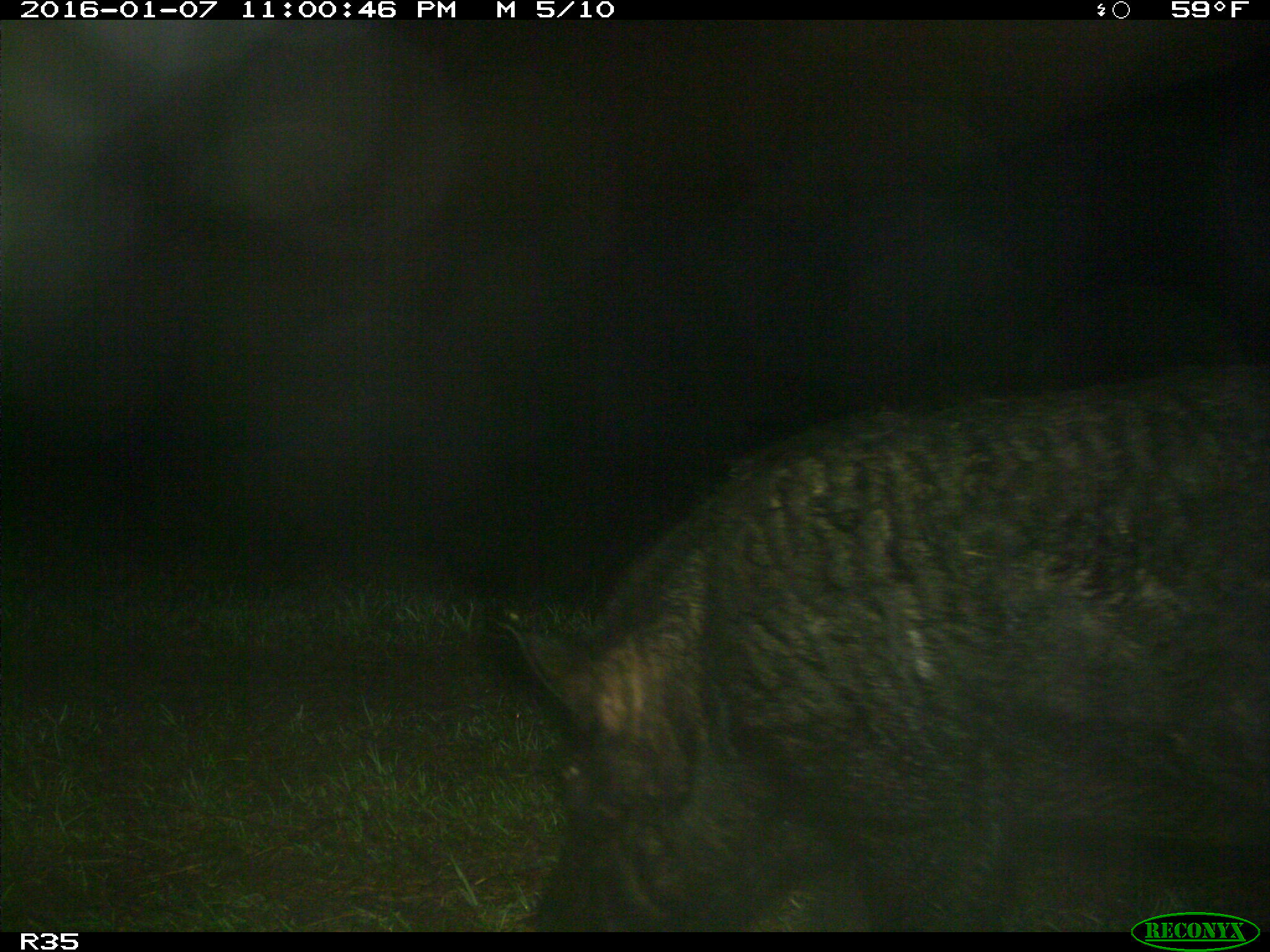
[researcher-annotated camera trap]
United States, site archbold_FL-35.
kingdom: Animalia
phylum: Chordata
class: Mammalia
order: Artiodactyla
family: Suidae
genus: Sus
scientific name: Sus scrofa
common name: wild boar